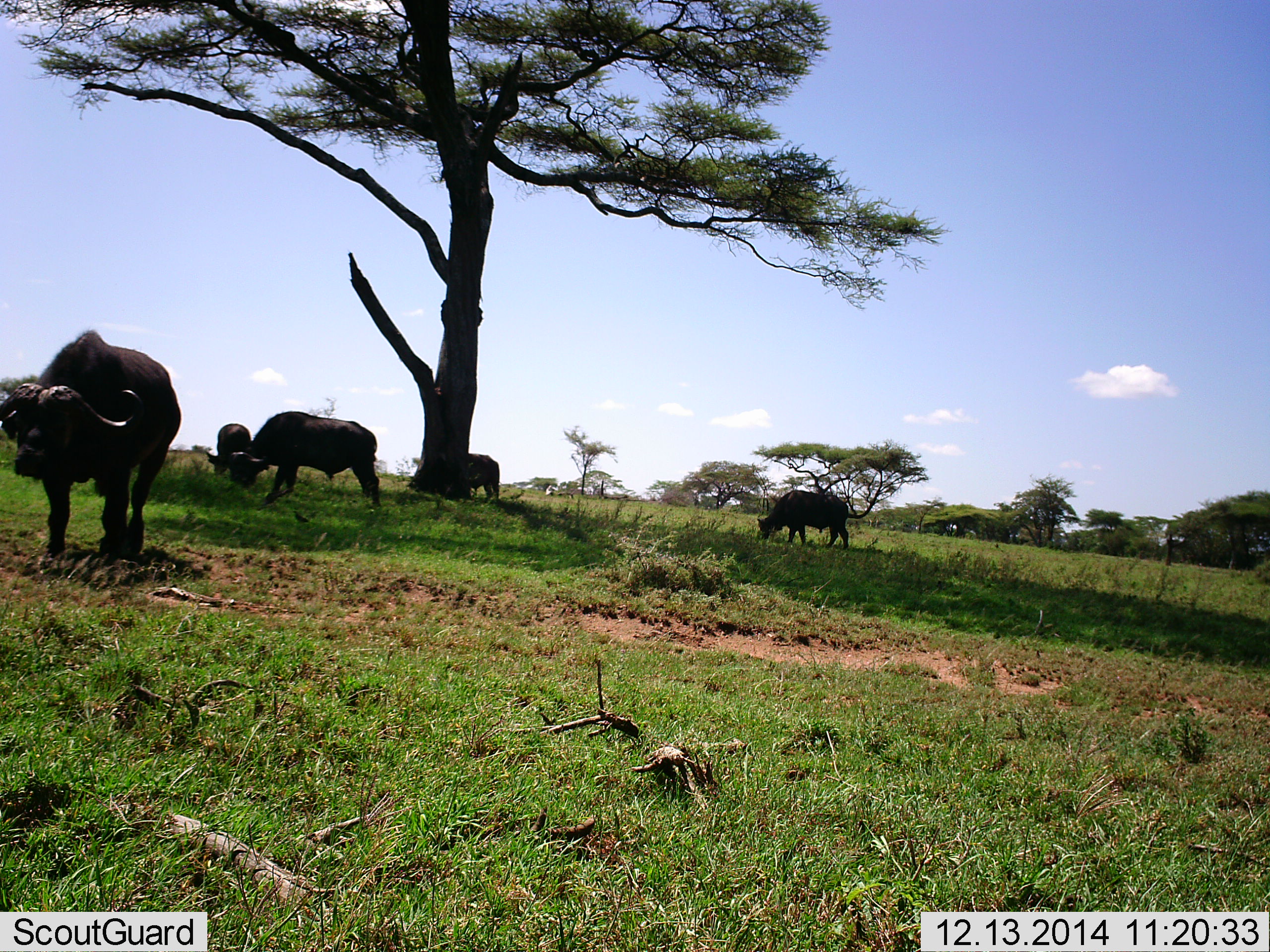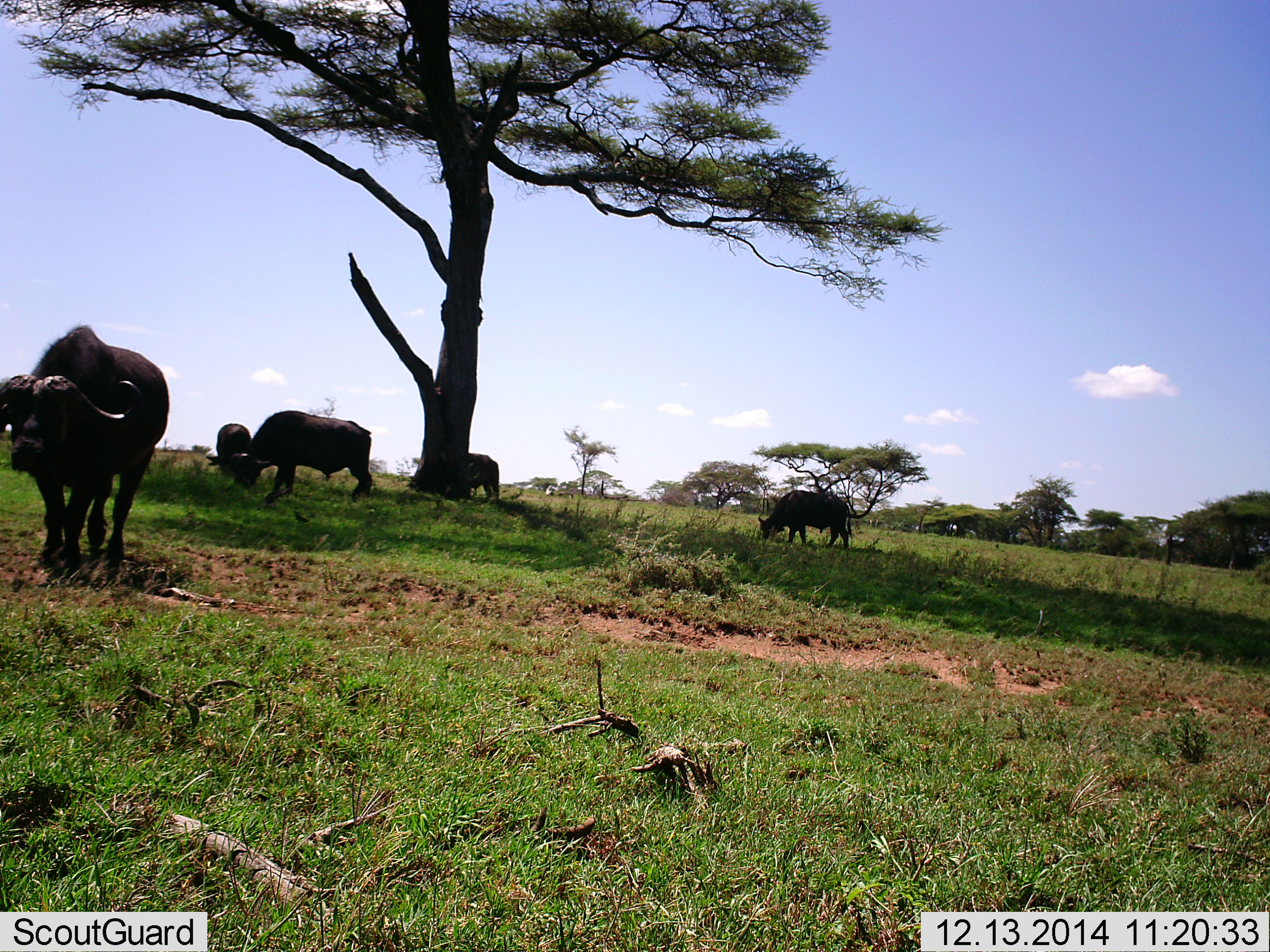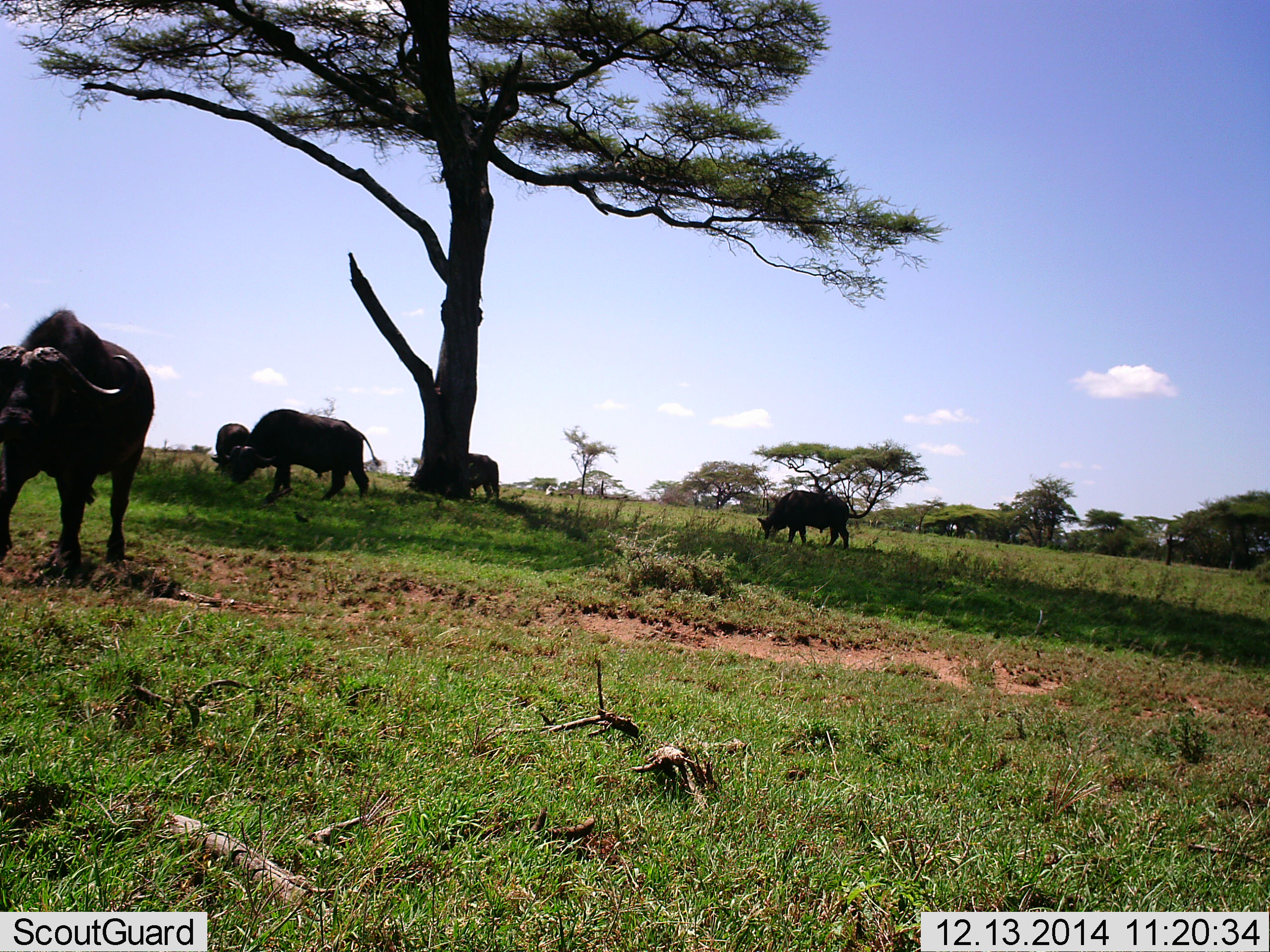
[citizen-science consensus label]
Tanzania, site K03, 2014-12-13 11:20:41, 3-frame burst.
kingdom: Animalia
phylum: Chordata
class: Mammalia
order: Artiodactyla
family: Bovidae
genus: Syncerus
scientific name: Syncerus caffer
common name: cape buffalo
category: buffalo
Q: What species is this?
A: Buffalo (cape buffalo) (Syncerus caffer).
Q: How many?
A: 5.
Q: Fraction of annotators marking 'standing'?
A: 30%.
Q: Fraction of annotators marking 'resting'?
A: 0%.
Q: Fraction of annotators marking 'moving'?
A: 50%.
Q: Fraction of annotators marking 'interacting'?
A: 0%.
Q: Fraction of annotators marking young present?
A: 0%.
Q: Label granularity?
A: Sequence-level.